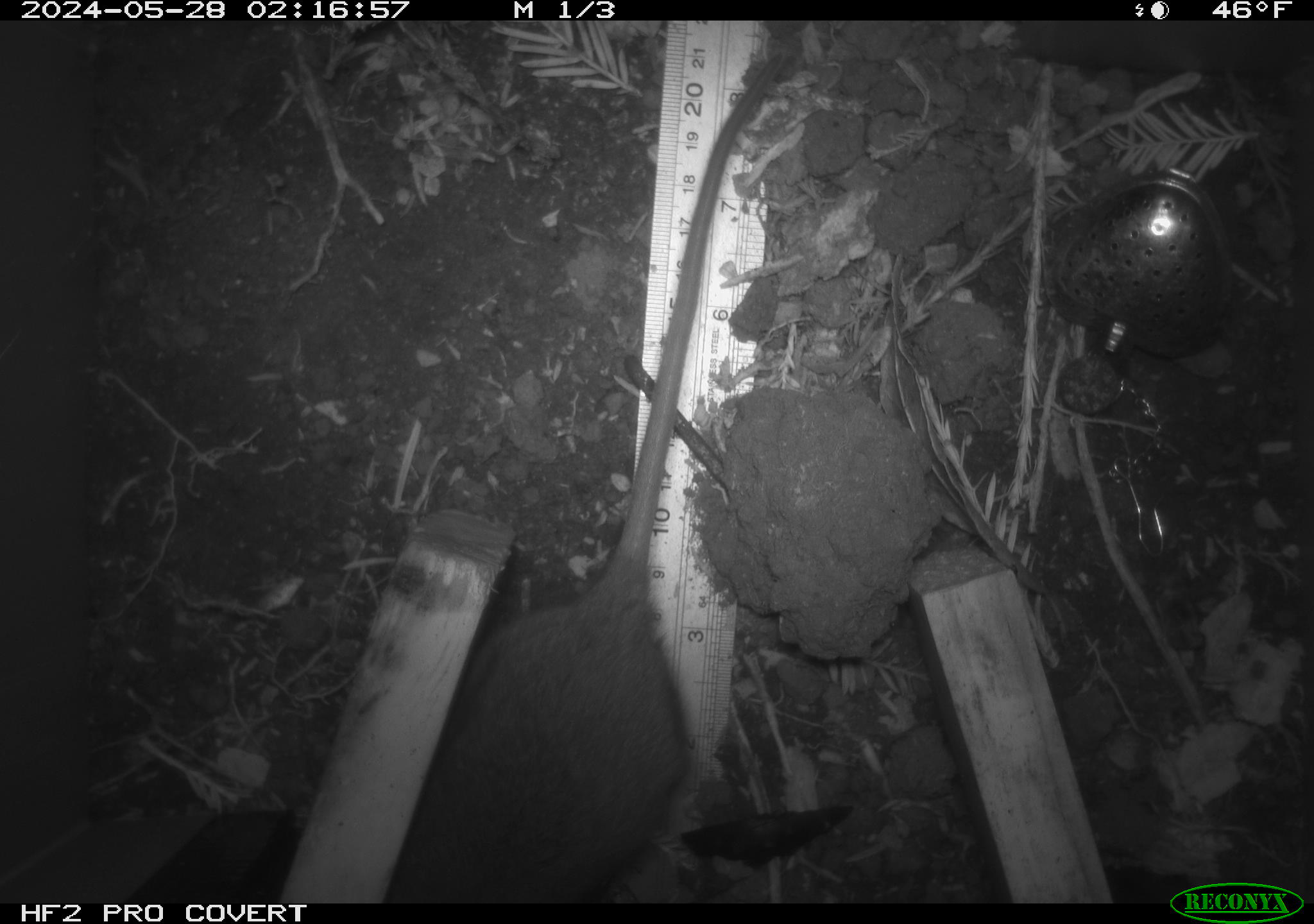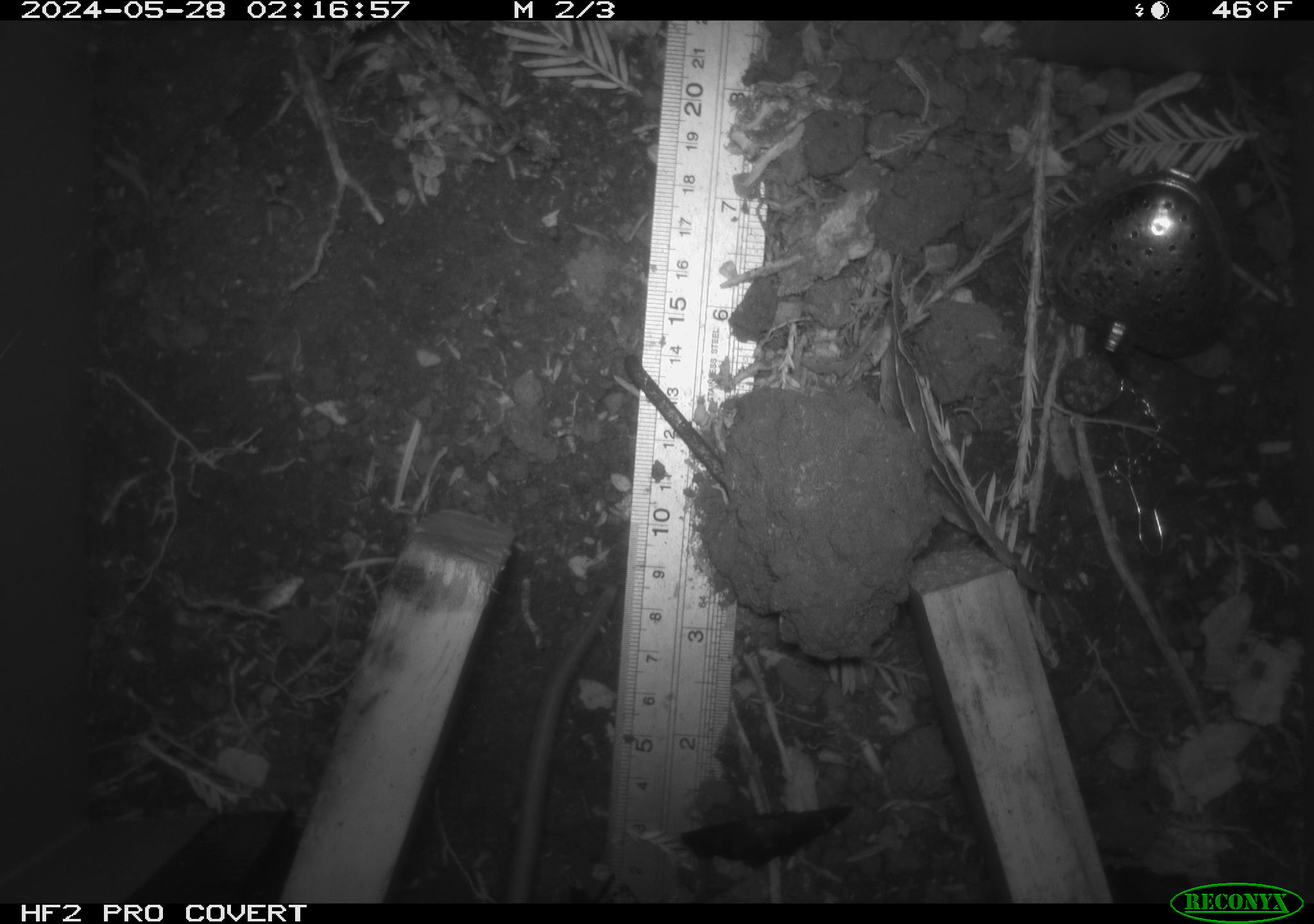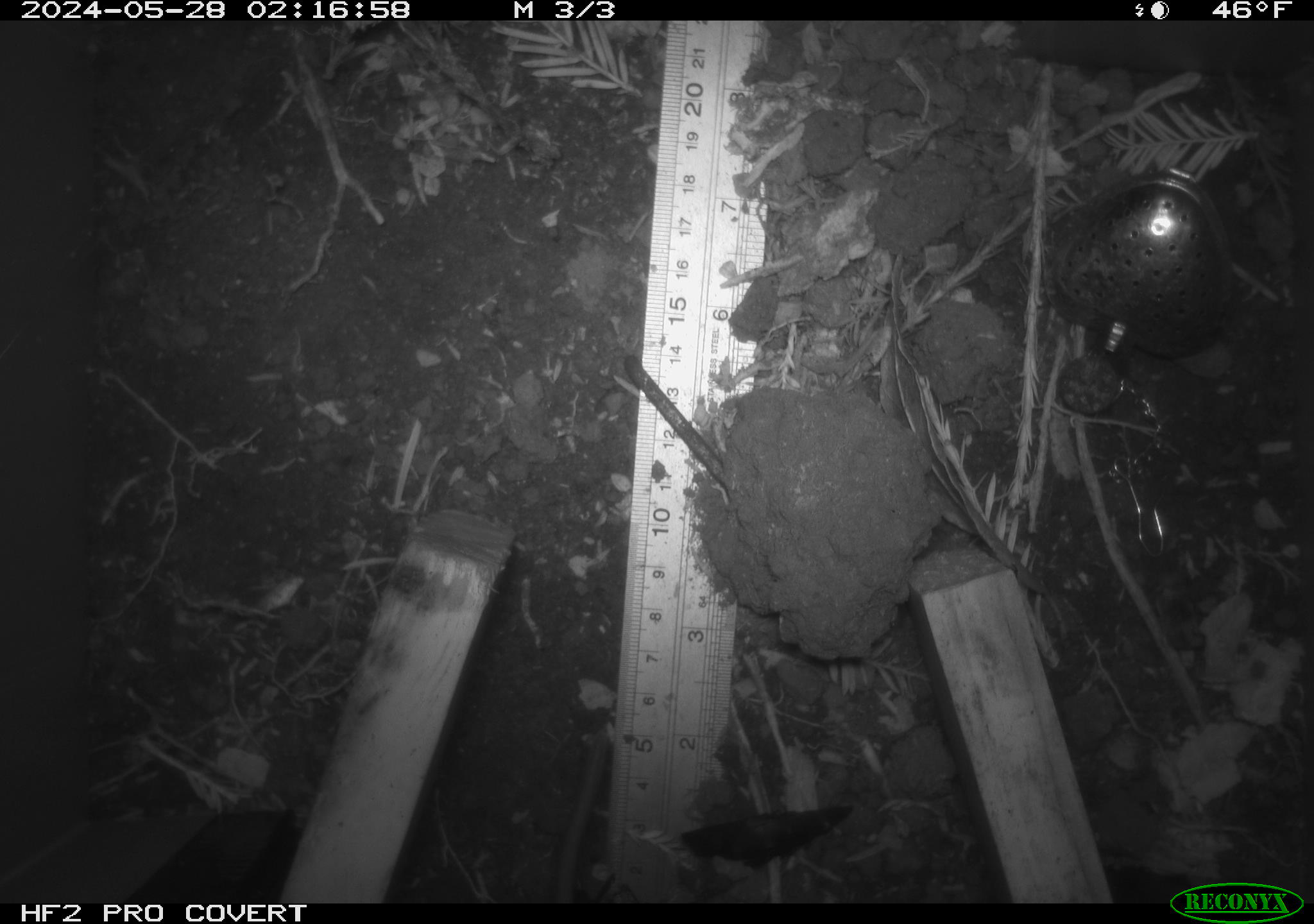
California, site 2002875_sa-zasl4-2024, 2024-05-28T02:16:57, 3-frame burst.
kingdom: Animalia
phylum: Chordata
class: Mammalia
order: Rodentia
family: Cricetidae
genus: Neotoma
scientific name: Neotoma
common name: pack rat or woodrat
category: neotoma species